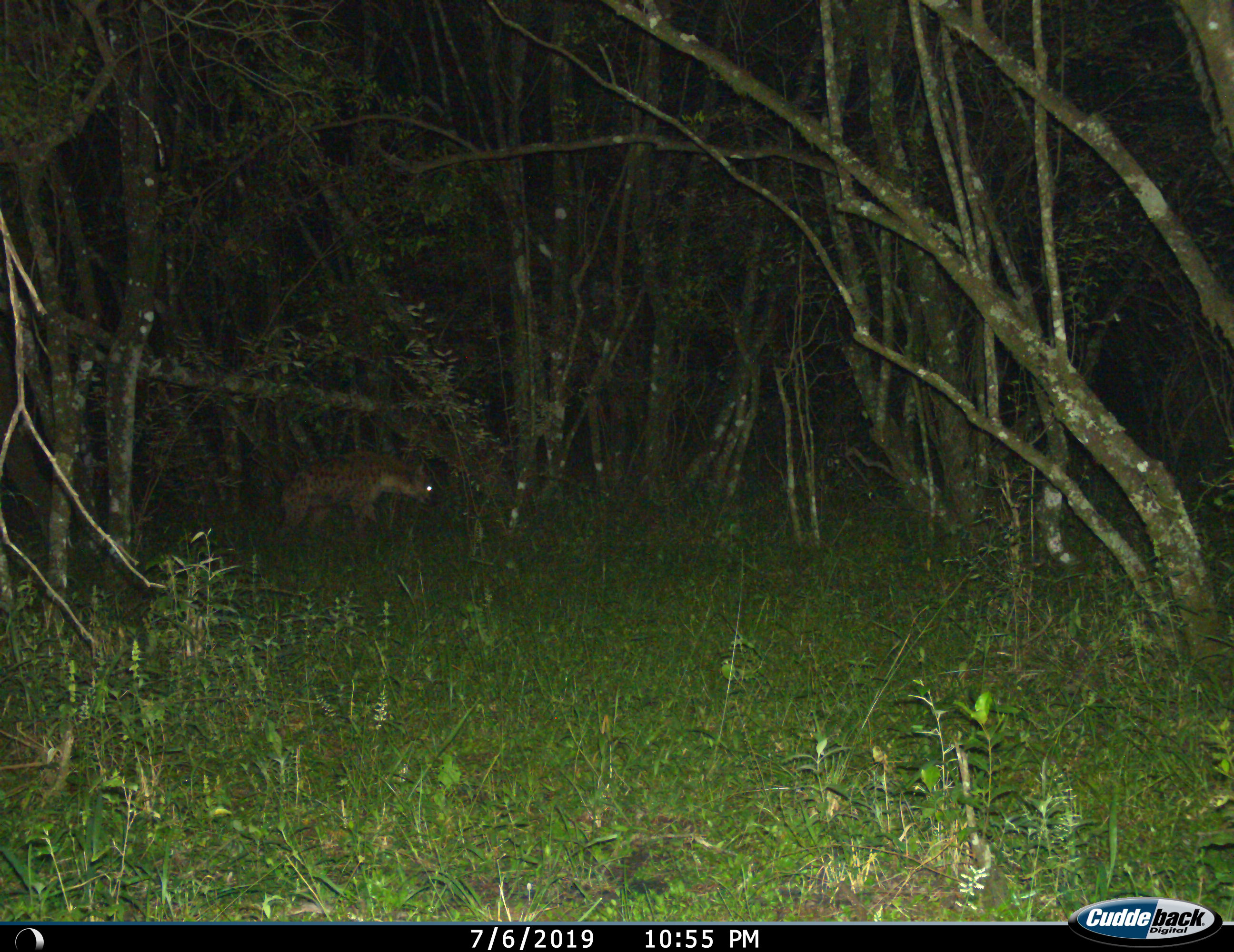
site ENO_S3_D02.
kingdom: Animalia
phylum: Chordata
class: Mammalia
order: Carnivora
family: Hyaenidae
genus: Crocuta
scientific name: Crocuta crocuta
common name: spotted hyena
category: hyenaspotted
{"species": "hyenaspotted (spotted hyena) (Crocuta crocuta)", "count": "1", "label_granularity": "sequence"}